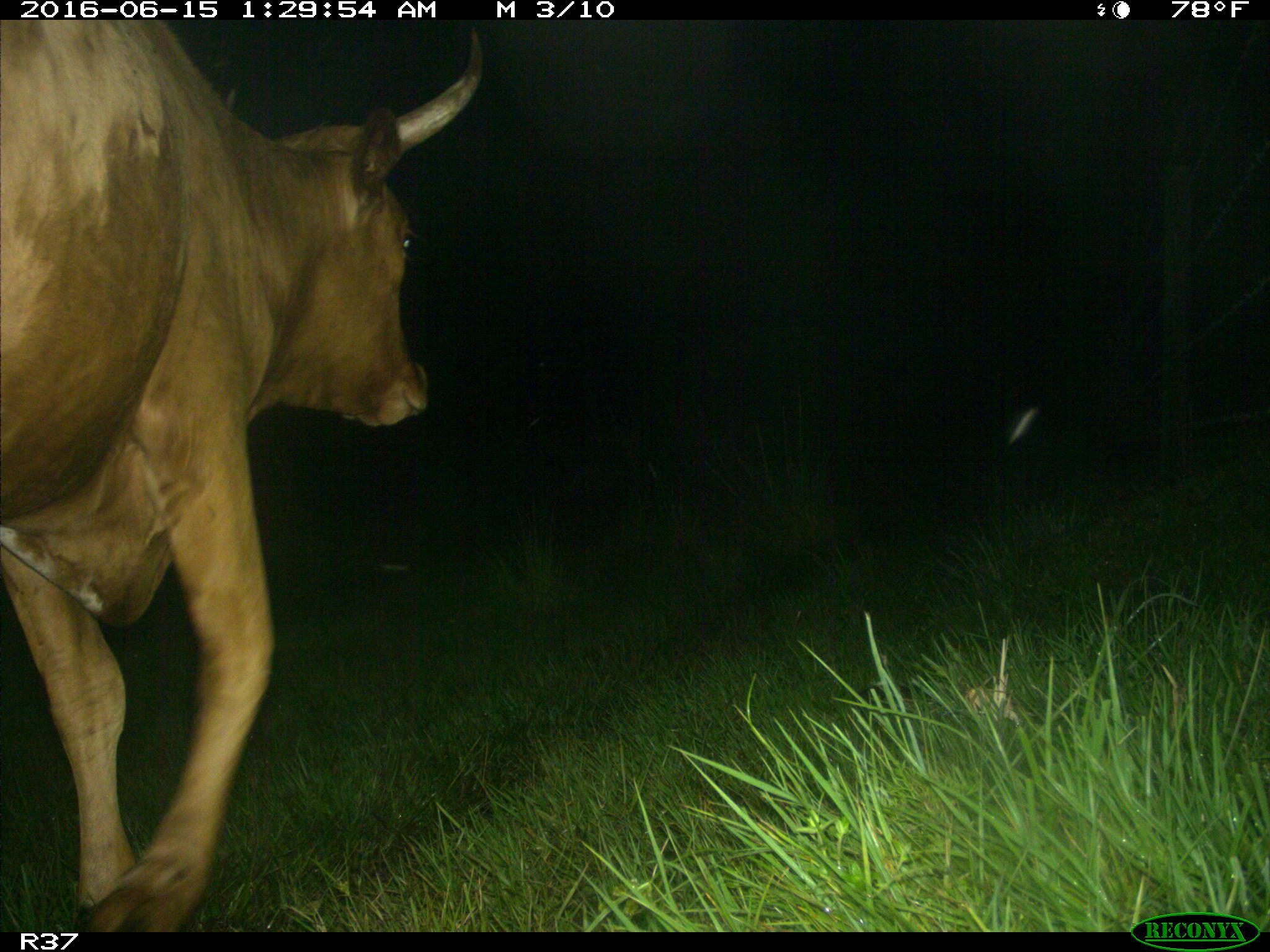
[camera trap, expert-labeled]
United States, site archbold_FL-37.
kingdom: Animalia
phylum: Chordata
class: Mammalia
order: Artiodactyla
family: Bovidae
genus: Bos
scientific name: Bos taurus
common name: domestic cow